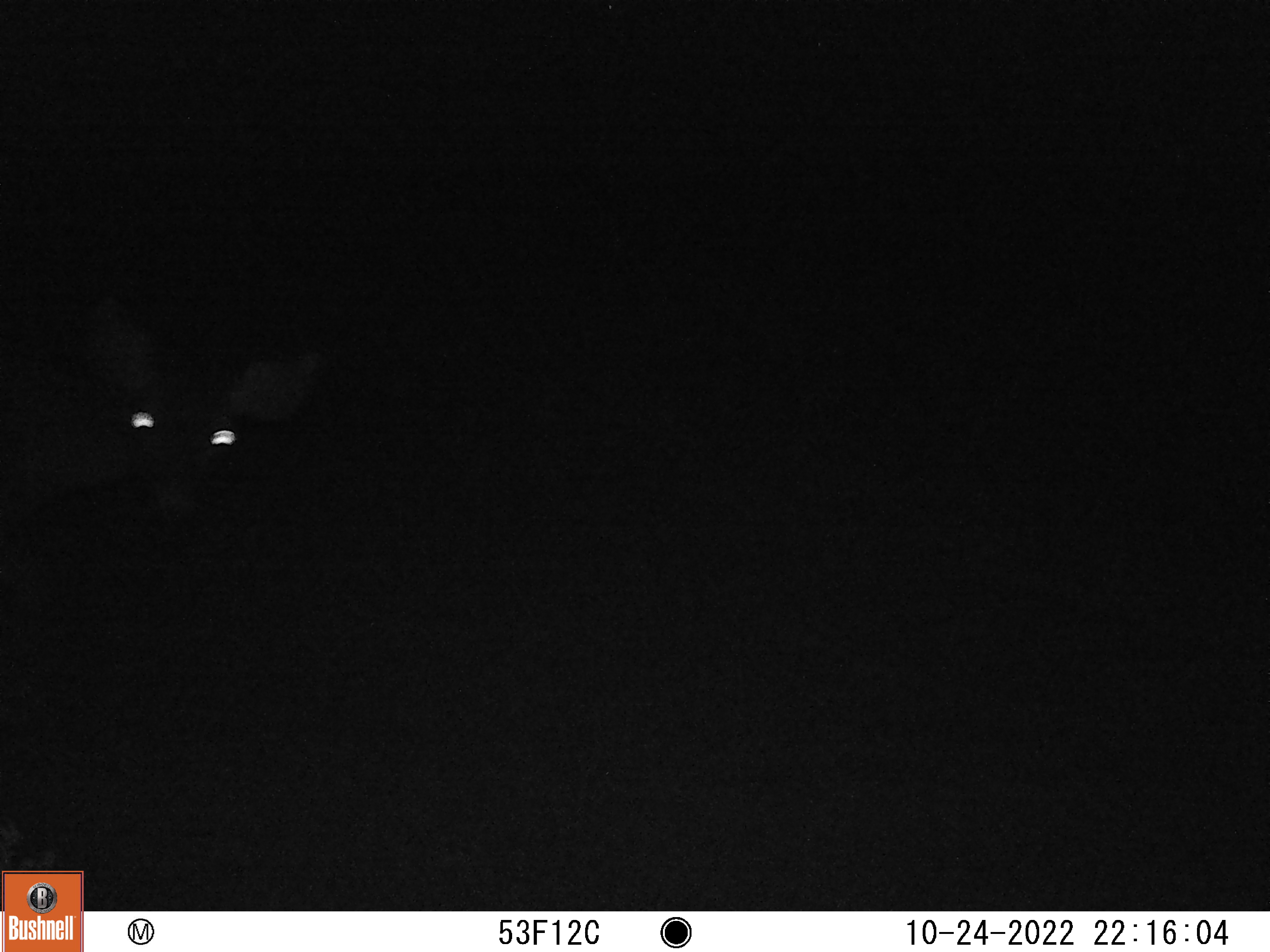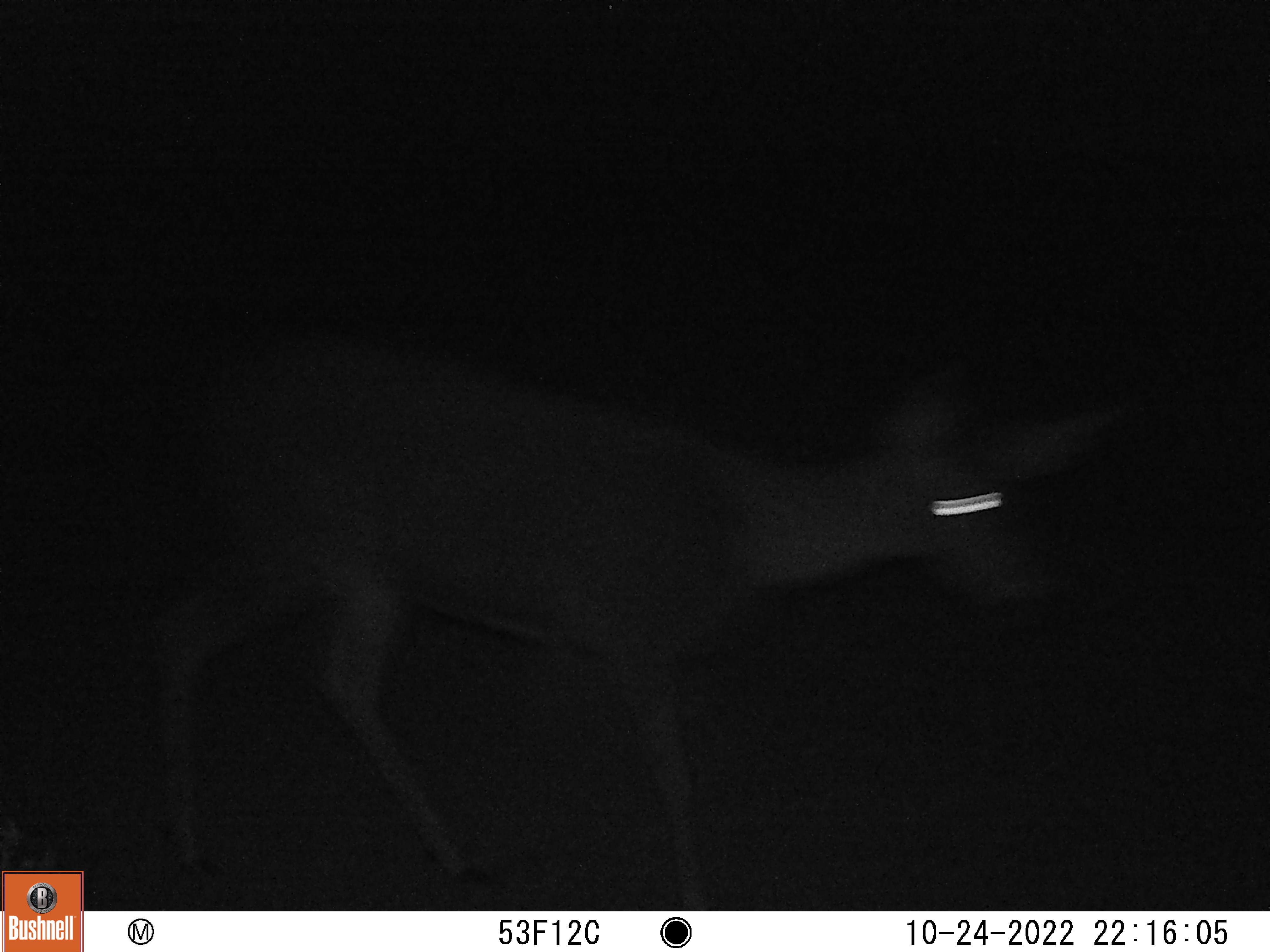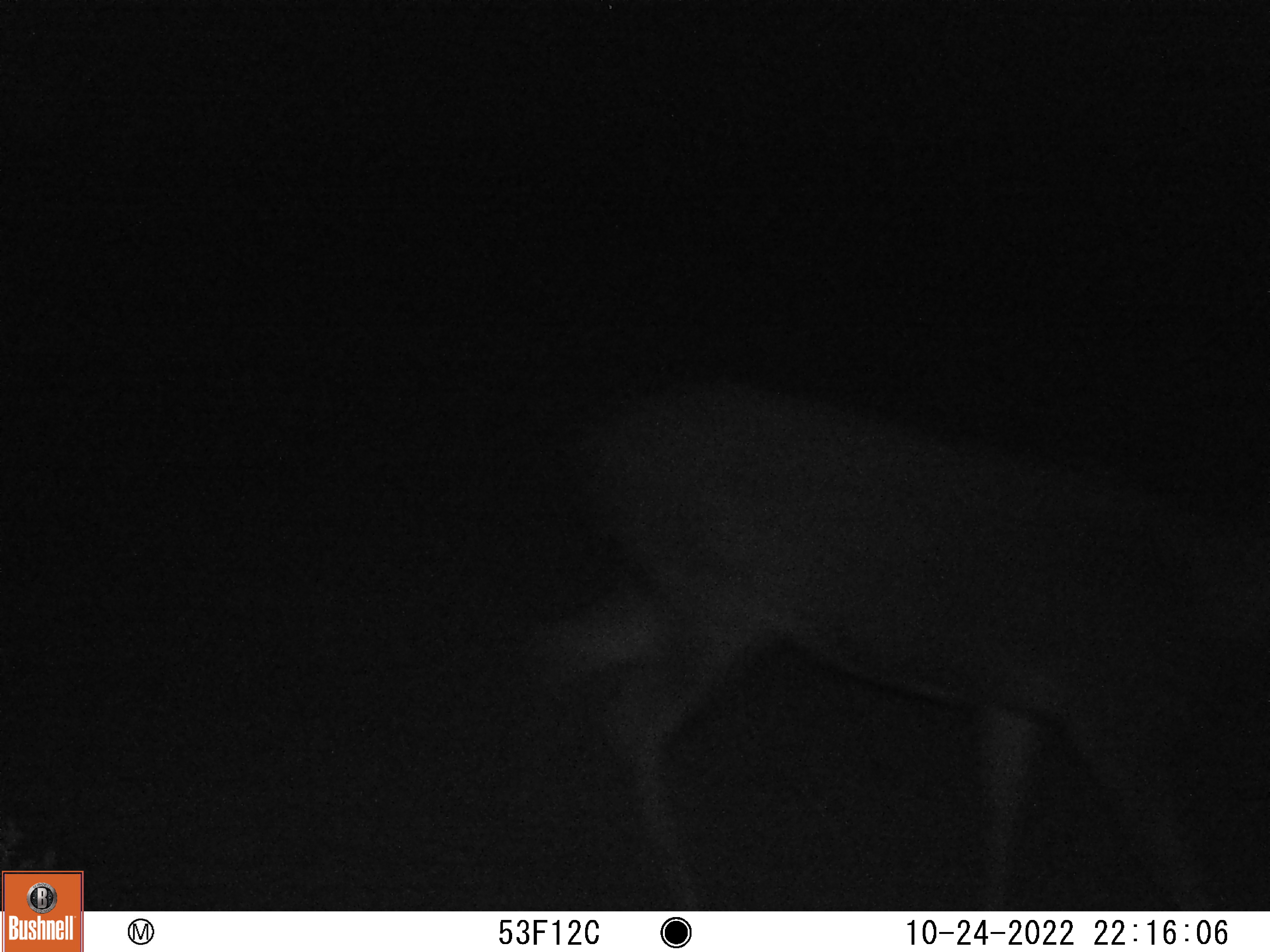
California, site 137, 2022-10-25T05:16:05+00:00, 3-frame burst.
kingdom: Animalia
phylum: Chordata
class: Mammalia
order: Artiodactyla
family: Cervidae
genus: Odocoileus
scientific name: Odocoileus hemionus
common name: mule deer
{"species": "mule deer (Odocoileus hemionus)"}